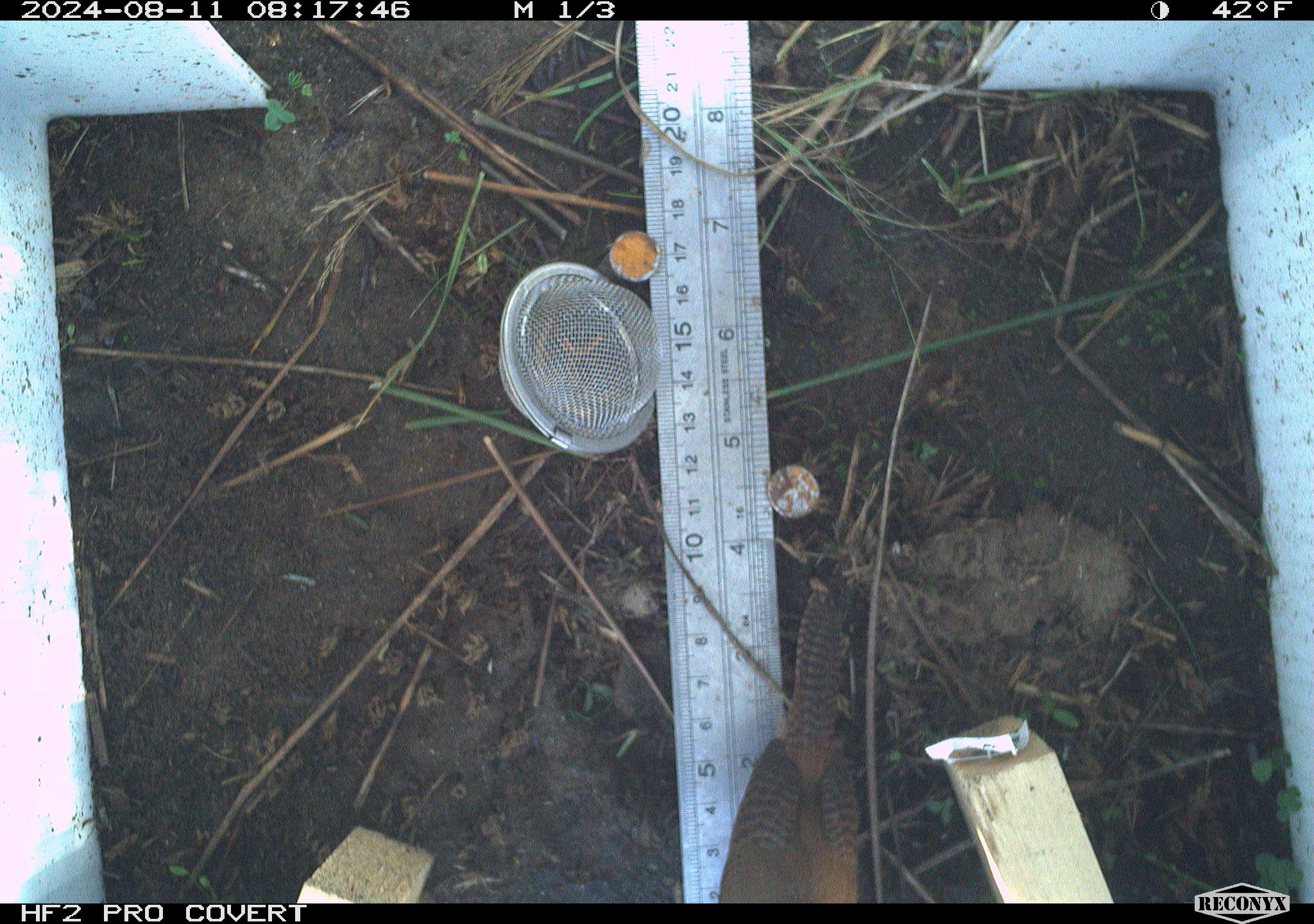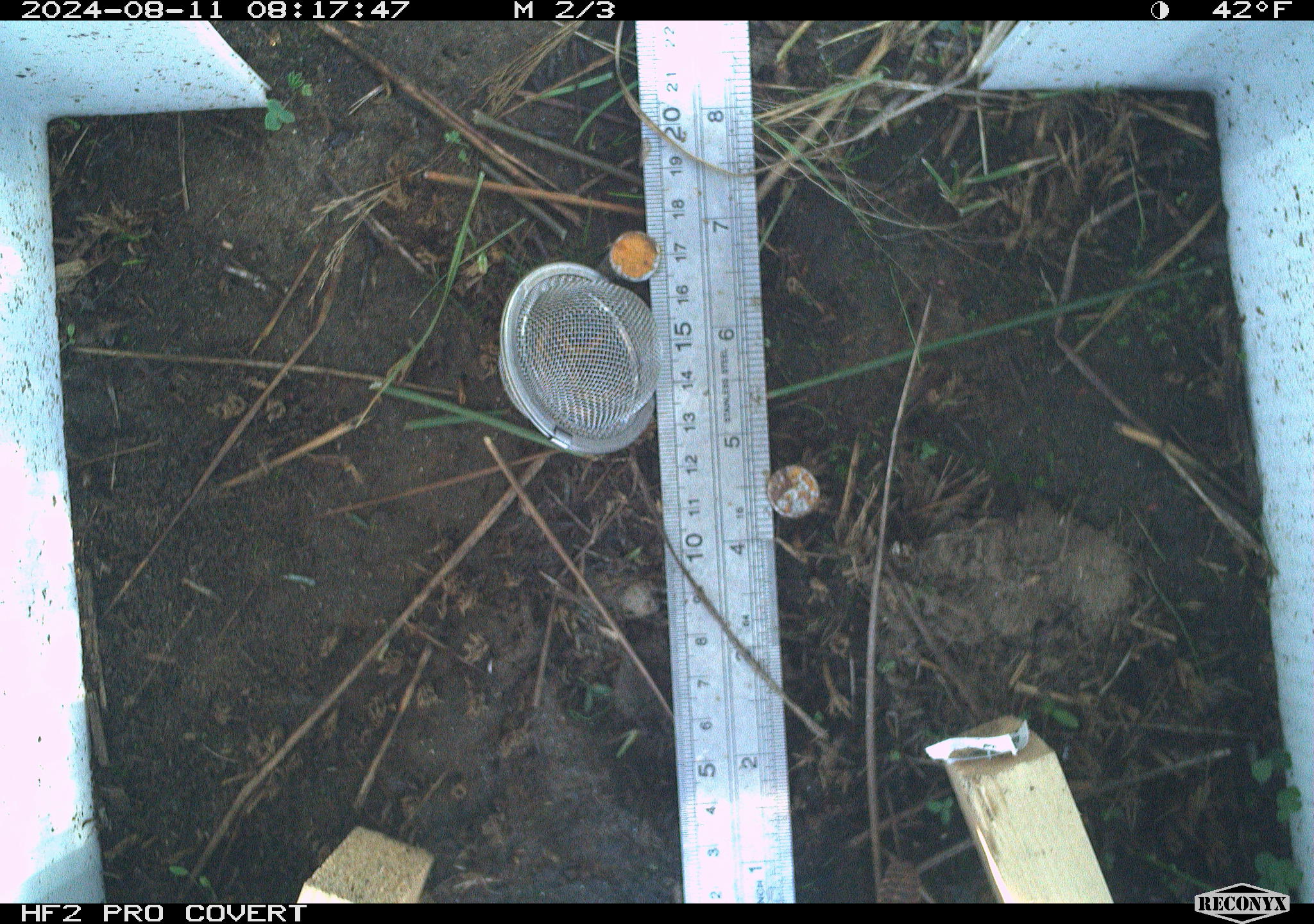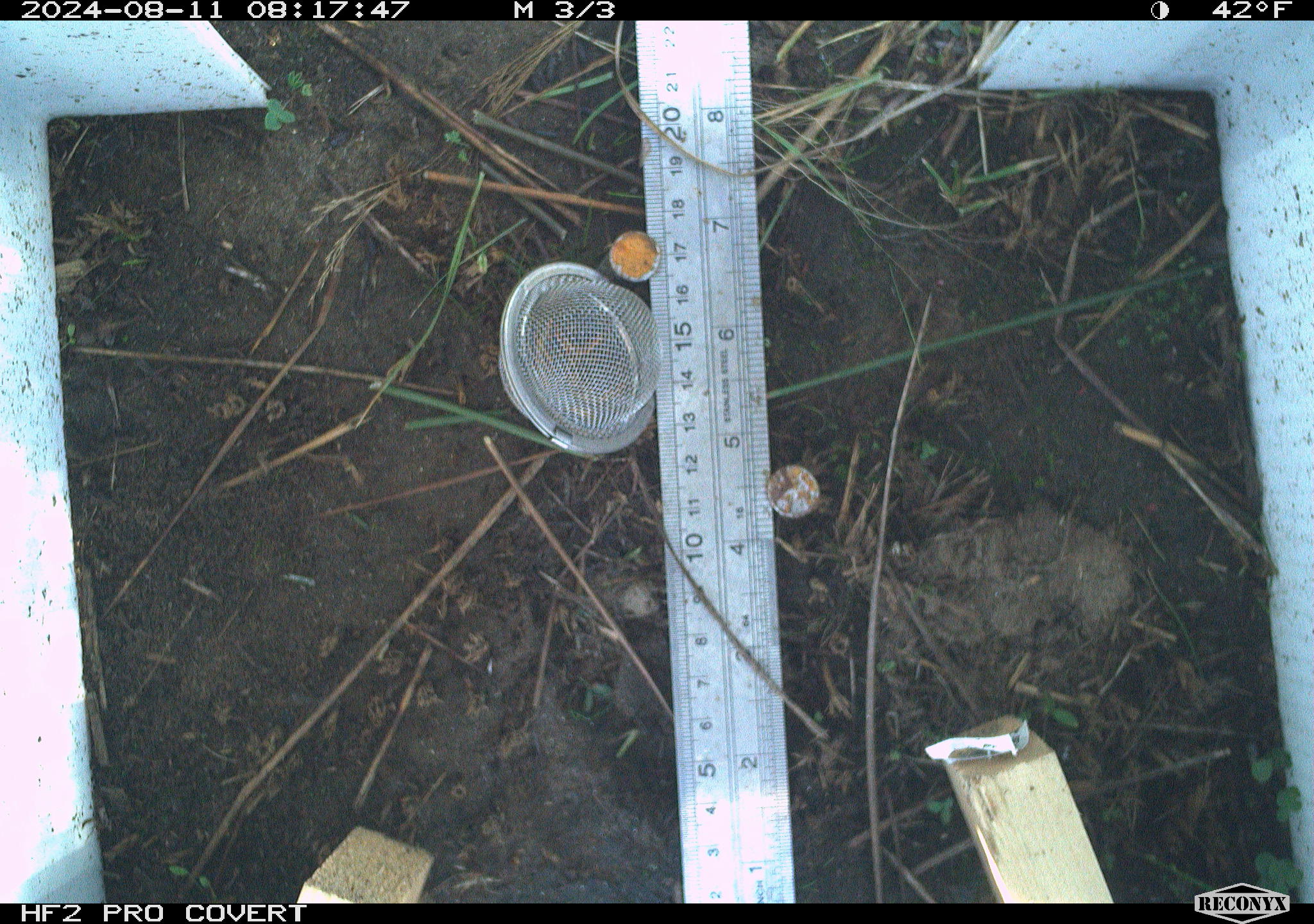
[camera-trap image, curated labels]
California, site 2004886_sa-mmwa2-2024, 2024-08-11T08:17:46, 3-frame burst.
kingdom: Animalia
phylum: Chordata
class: Aves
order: Passeriformes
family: Troglodytidae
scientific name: Troglodytidae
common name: wren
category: troglodytidae family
Troglodytidae family (wren) (Troglodytidae).